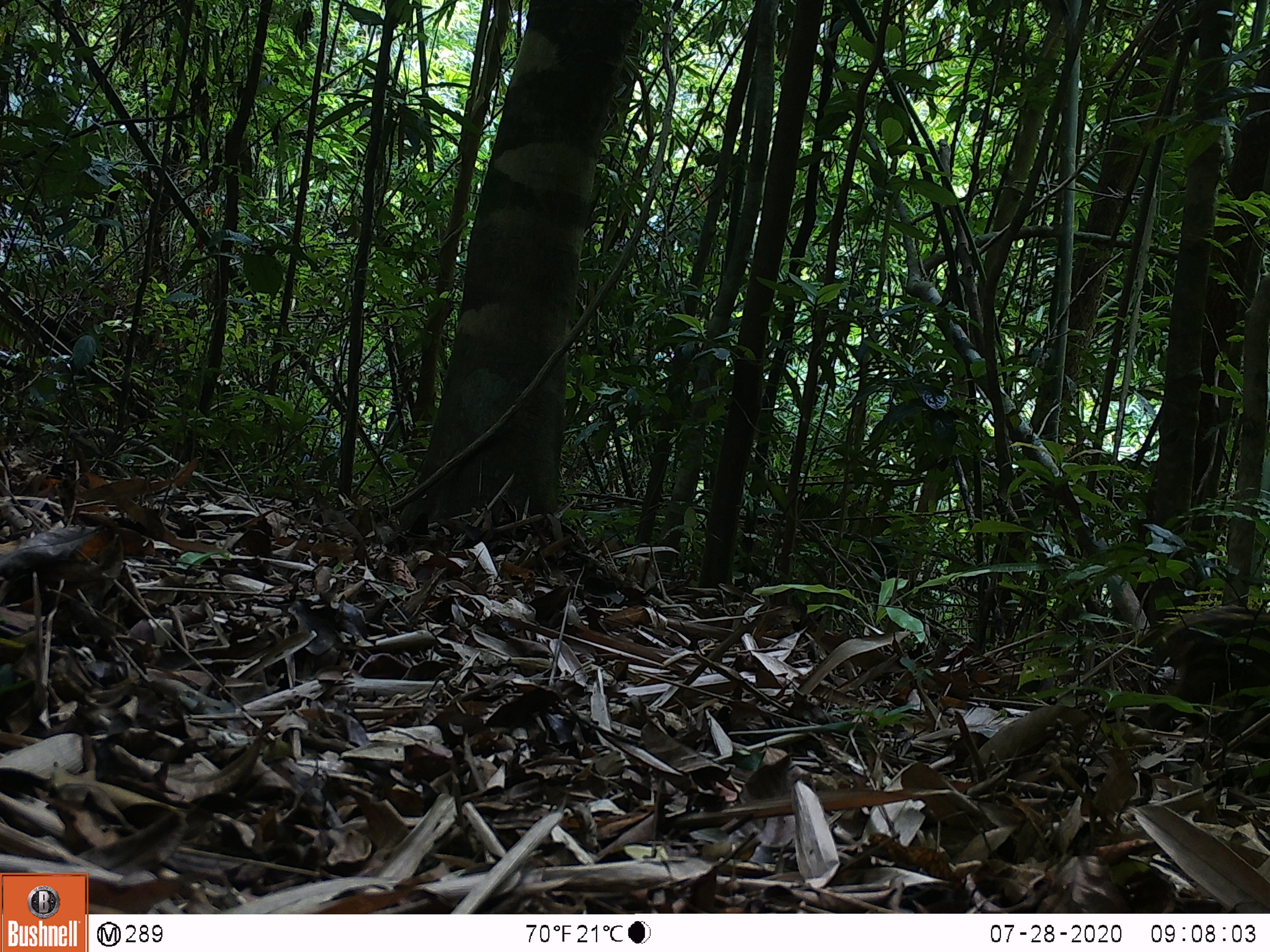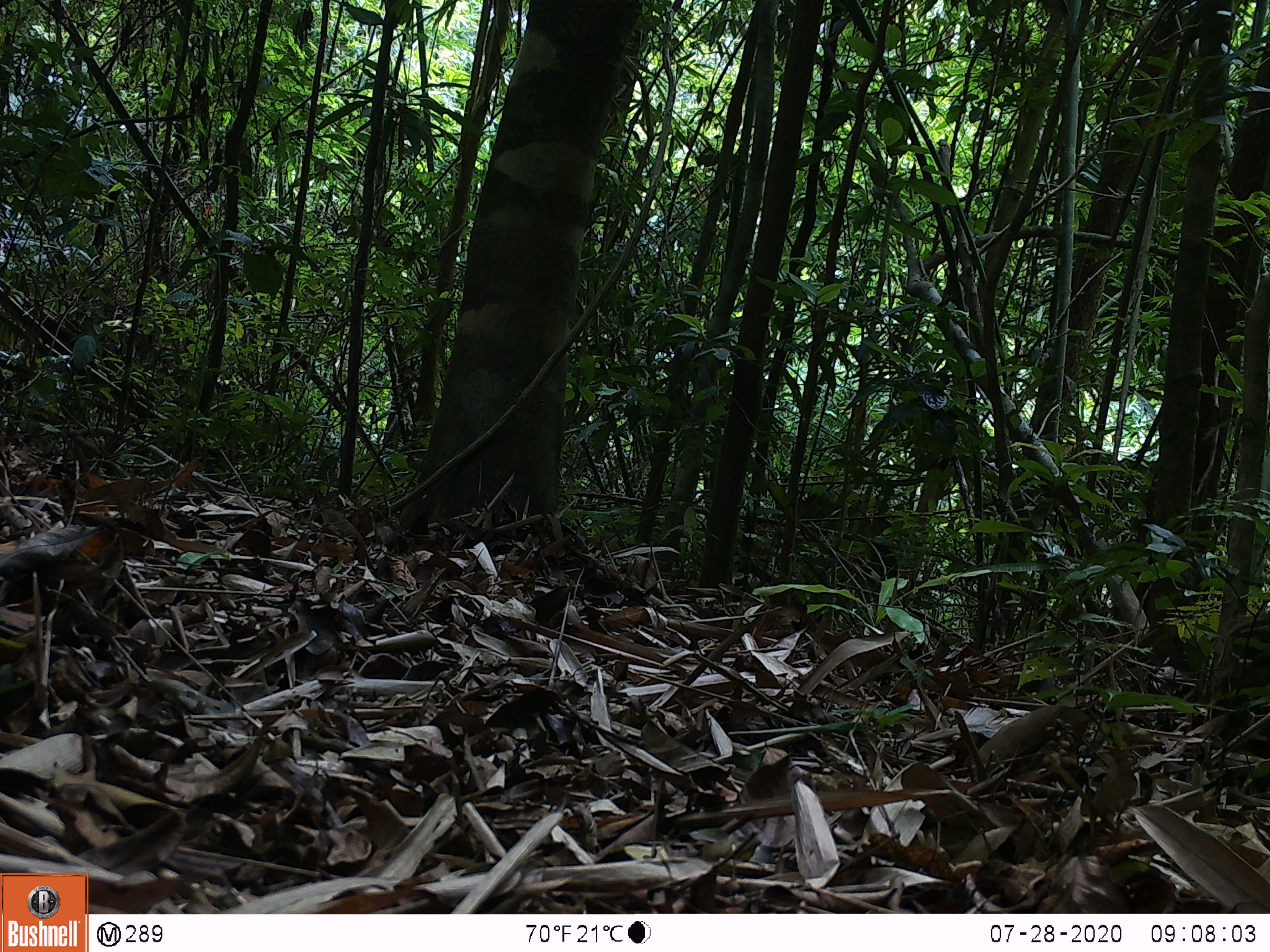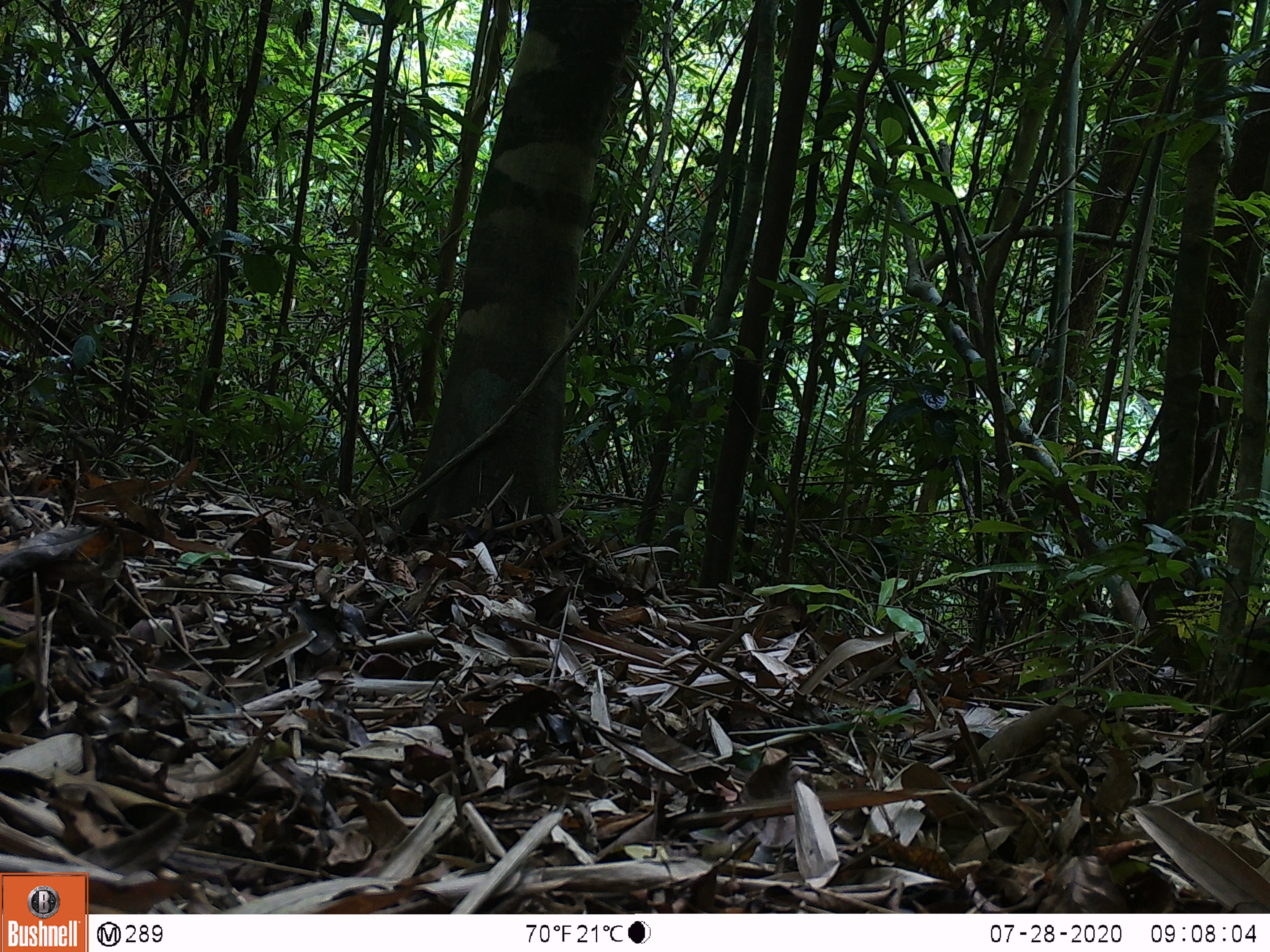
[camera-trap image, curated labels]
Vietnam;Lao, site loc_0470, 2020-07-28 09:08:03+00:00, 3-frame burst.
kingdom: Animalia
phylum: Chordata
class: Mammalia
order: Artiodactyla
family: Suidae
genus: Sus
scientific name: Sus scrofa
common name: eurasian wild pig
Eurasian wild pig (Sus scrofa). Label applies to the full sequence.